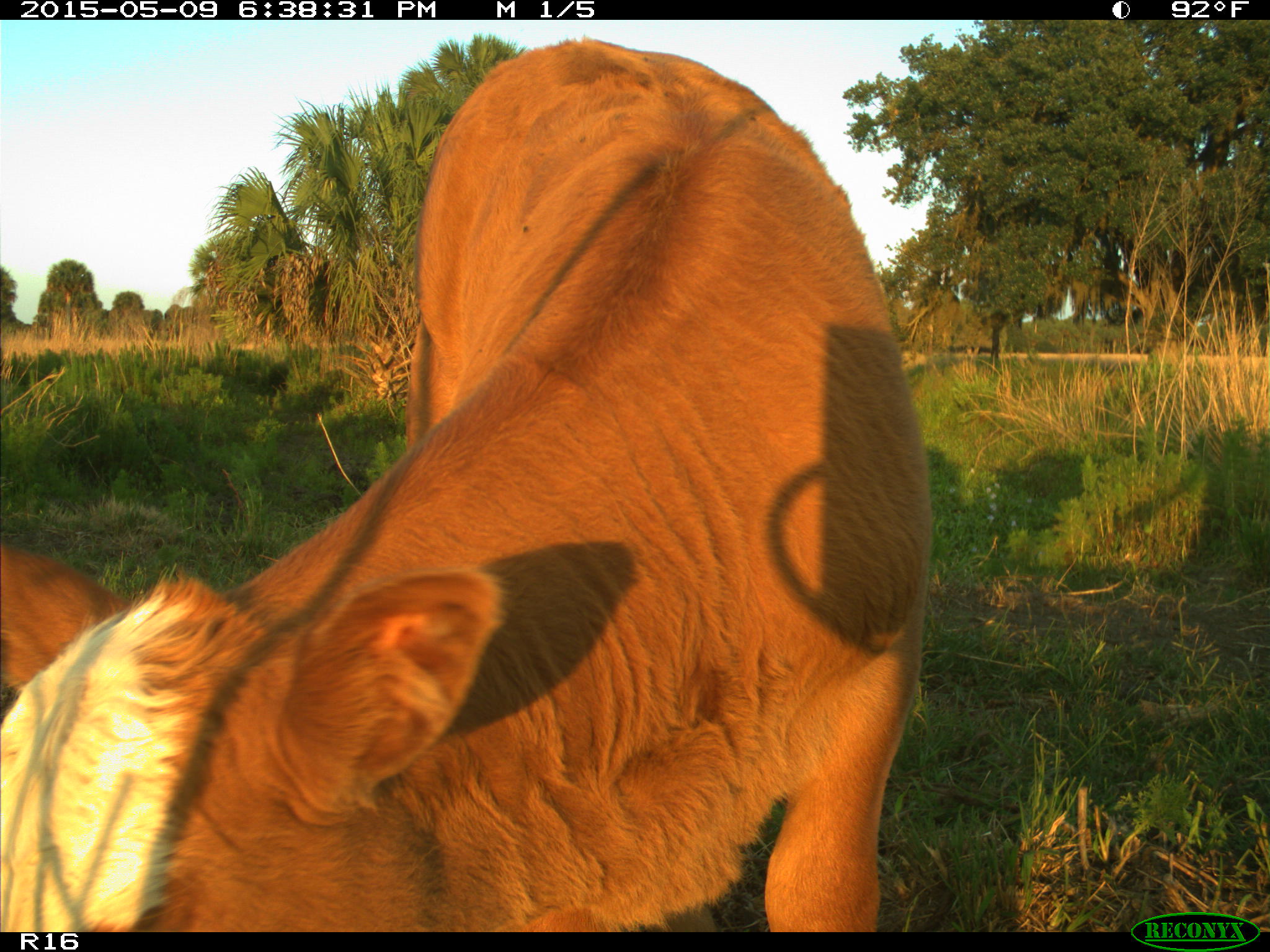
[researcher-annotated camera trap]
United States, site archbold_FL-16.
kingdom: Animalia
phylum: Chordata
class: Mammalia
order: Artiodactyla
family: Bovidae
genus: Bos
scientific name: Bos taurus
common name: domestic cow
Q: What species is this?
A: Bos taurus (domestic cow).